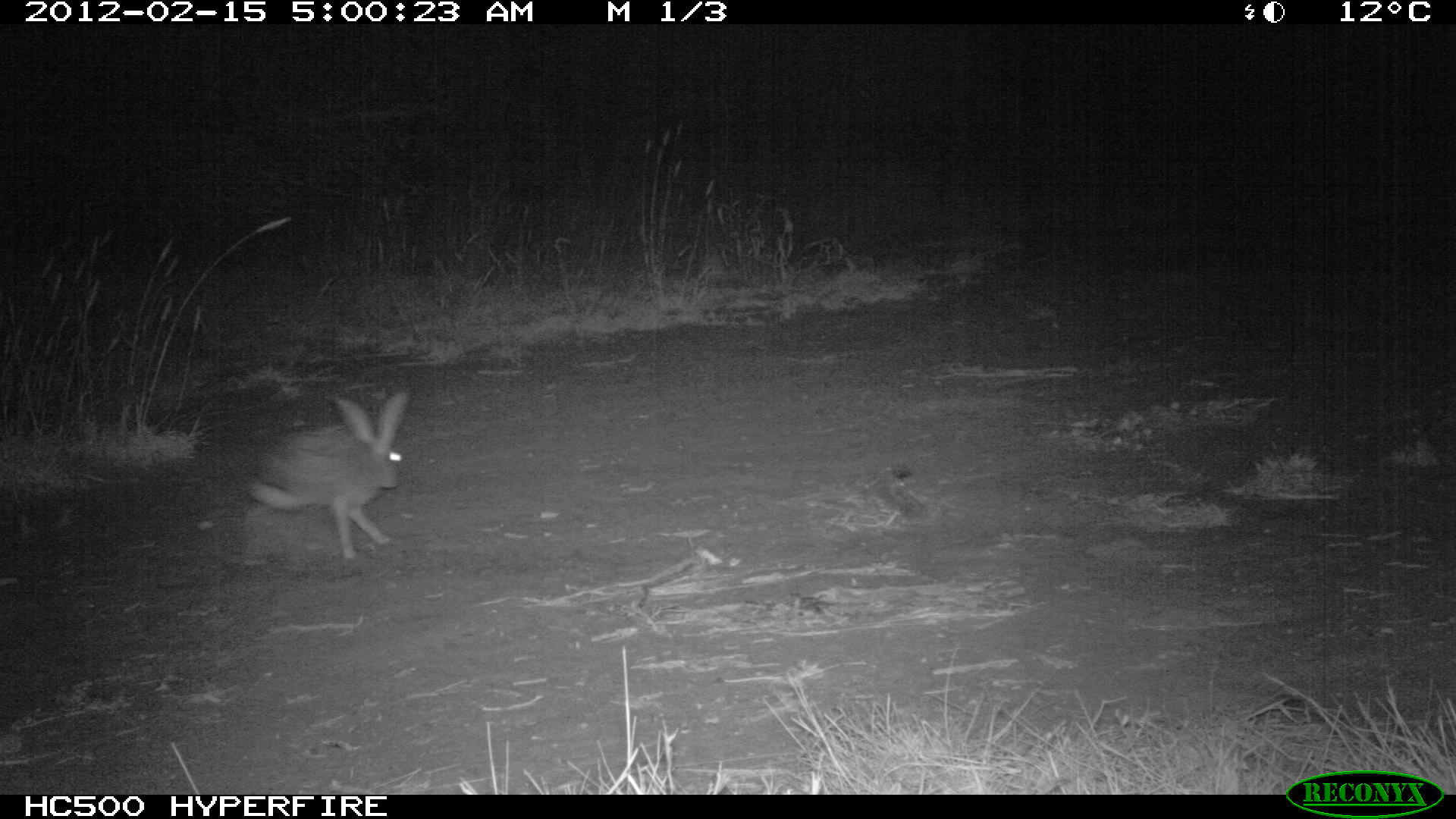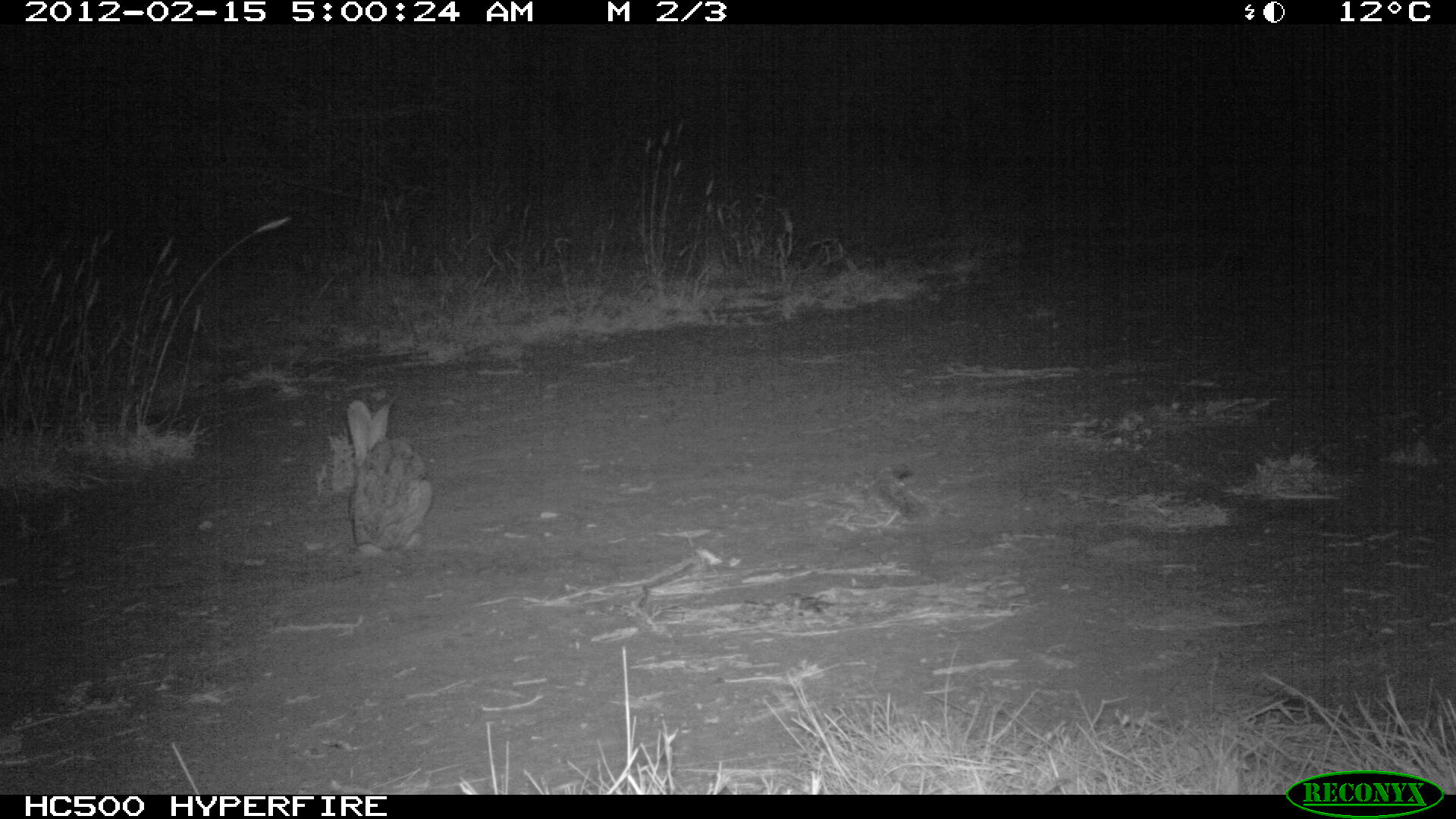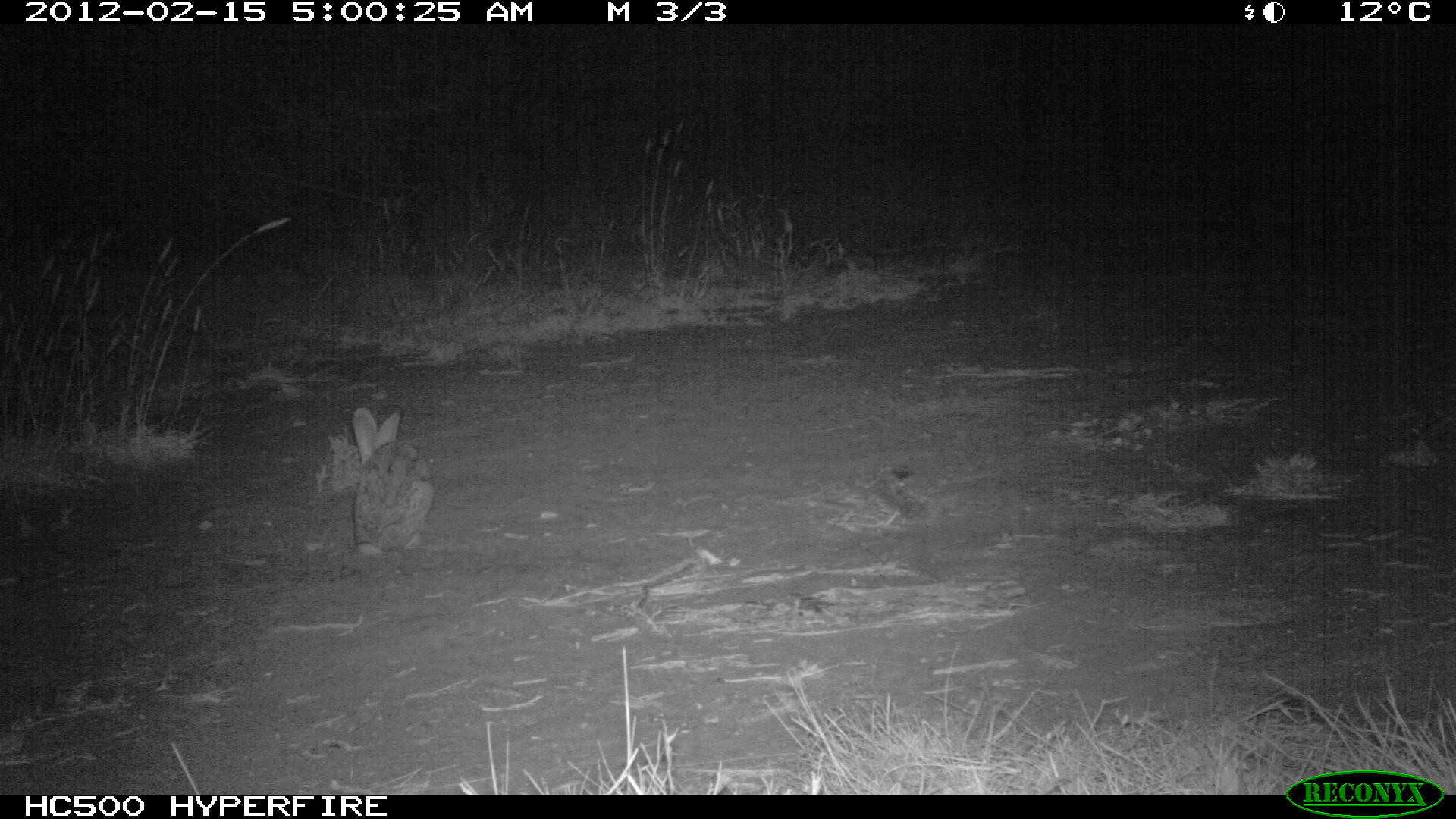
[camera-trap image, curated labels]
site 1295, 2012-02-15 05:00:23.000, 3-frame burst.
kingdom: Animalia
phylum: Chordata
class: Mammalia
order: Lagomorpha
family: Leporidae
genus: Lepus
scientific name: Lepus saxatilis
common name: scrub hare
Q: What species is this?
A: Lepus saxatilis (scrub hare).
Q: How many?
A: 1.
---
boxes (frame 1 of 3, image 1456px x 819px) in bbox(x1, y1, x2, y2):
lepus saxatilis: bbox(245, 390, 408, 559)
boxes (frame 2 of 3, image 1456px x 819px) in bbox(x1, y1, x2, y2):
lepus saxatilis: bbox(345, 398, 432, 555)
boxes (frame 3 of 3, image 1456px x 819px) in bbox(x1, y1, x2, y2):
lepus saxatilis: bbox(348, 406, 436, 556)